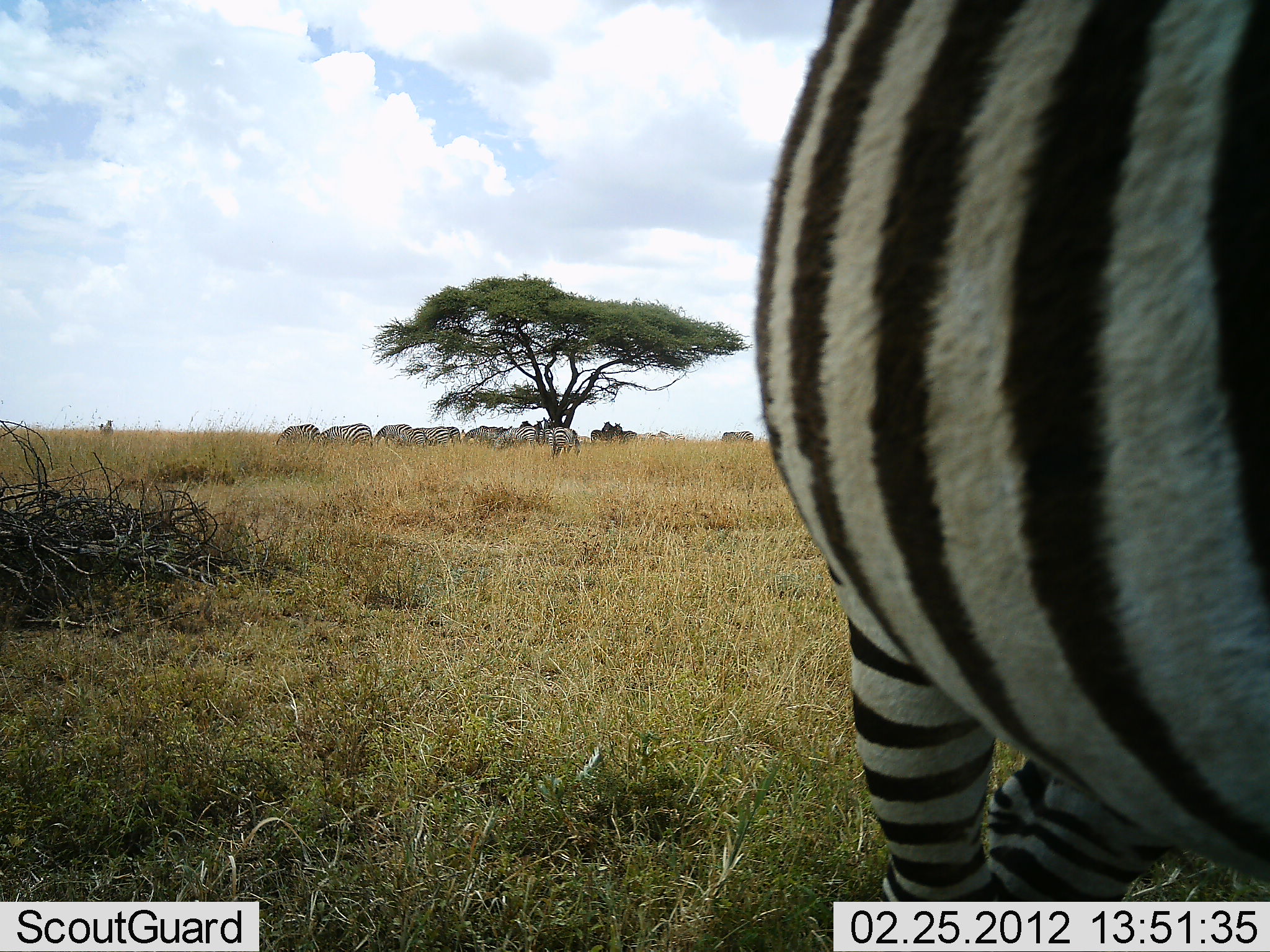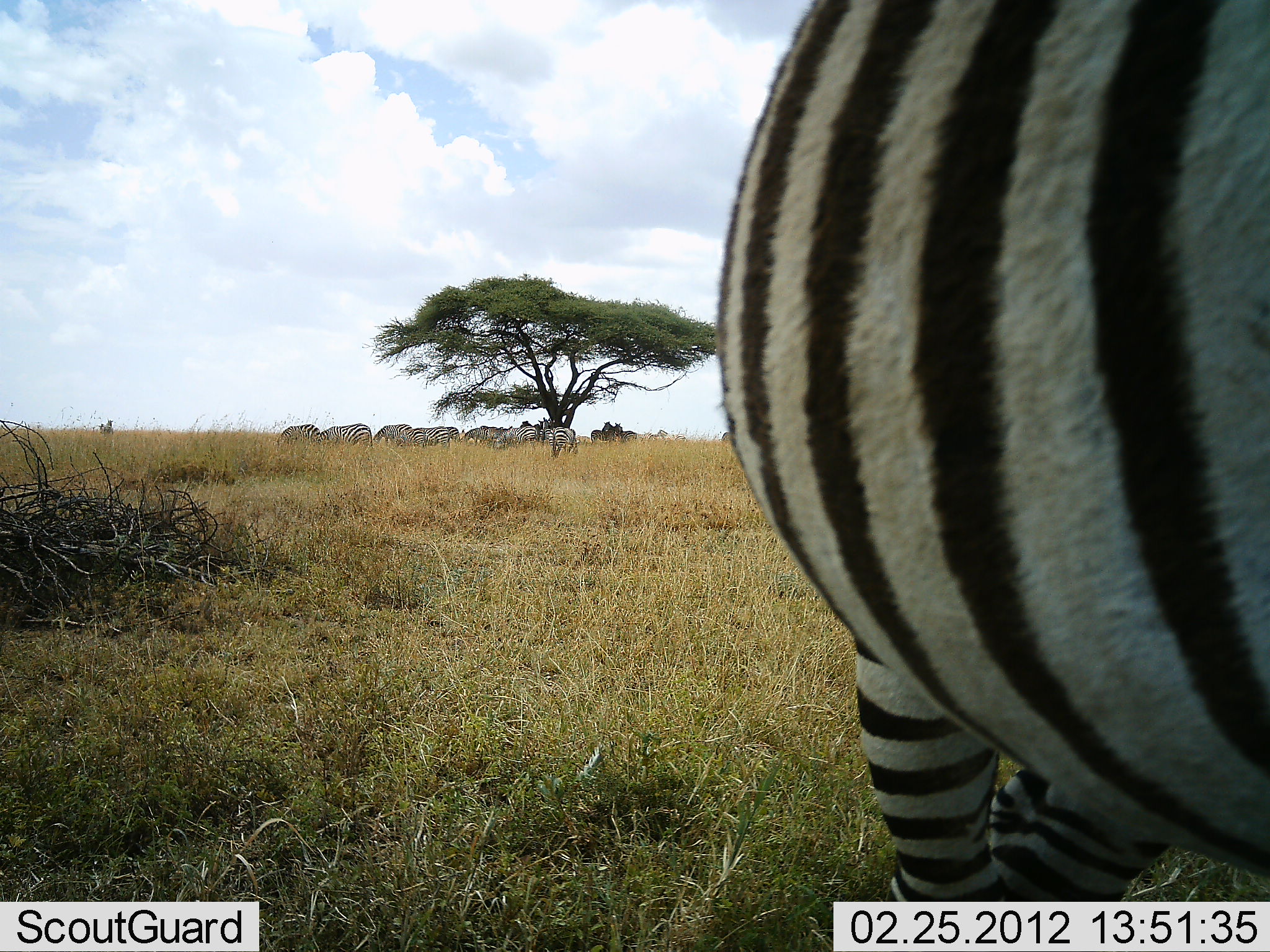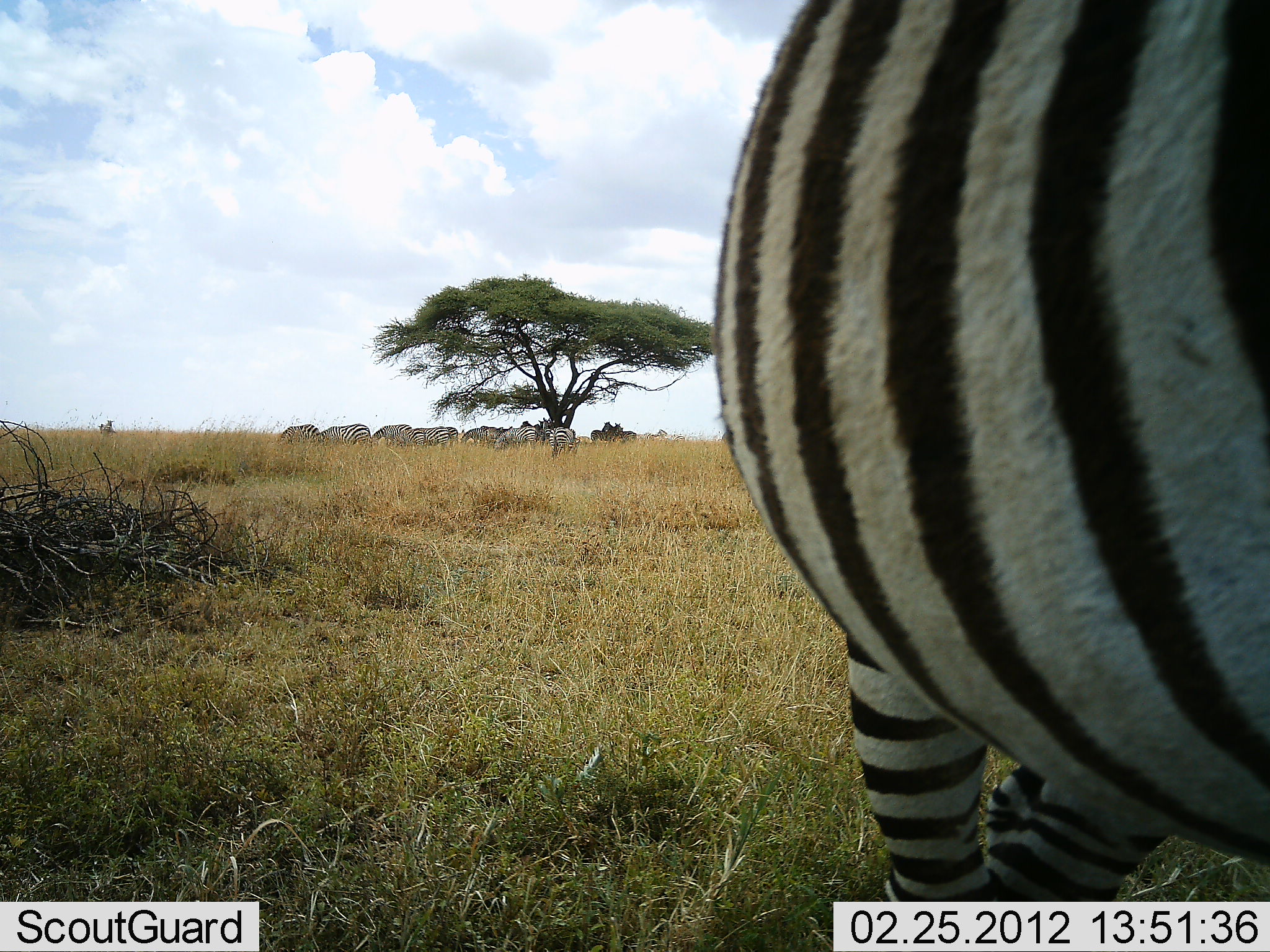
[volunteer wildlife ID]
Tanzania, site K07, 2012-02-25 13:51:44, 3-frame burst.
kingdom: Animalia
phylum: Chordata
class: Mammalia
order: Perissodactyla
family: Equidae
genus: Equus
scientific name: Equus quagga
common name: plains zebra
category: zebra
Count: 9.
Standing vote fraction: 68%.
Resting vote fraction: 5%.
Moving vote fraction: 0%.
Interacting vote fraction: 0%.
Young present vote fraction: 0%.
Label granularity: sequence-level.